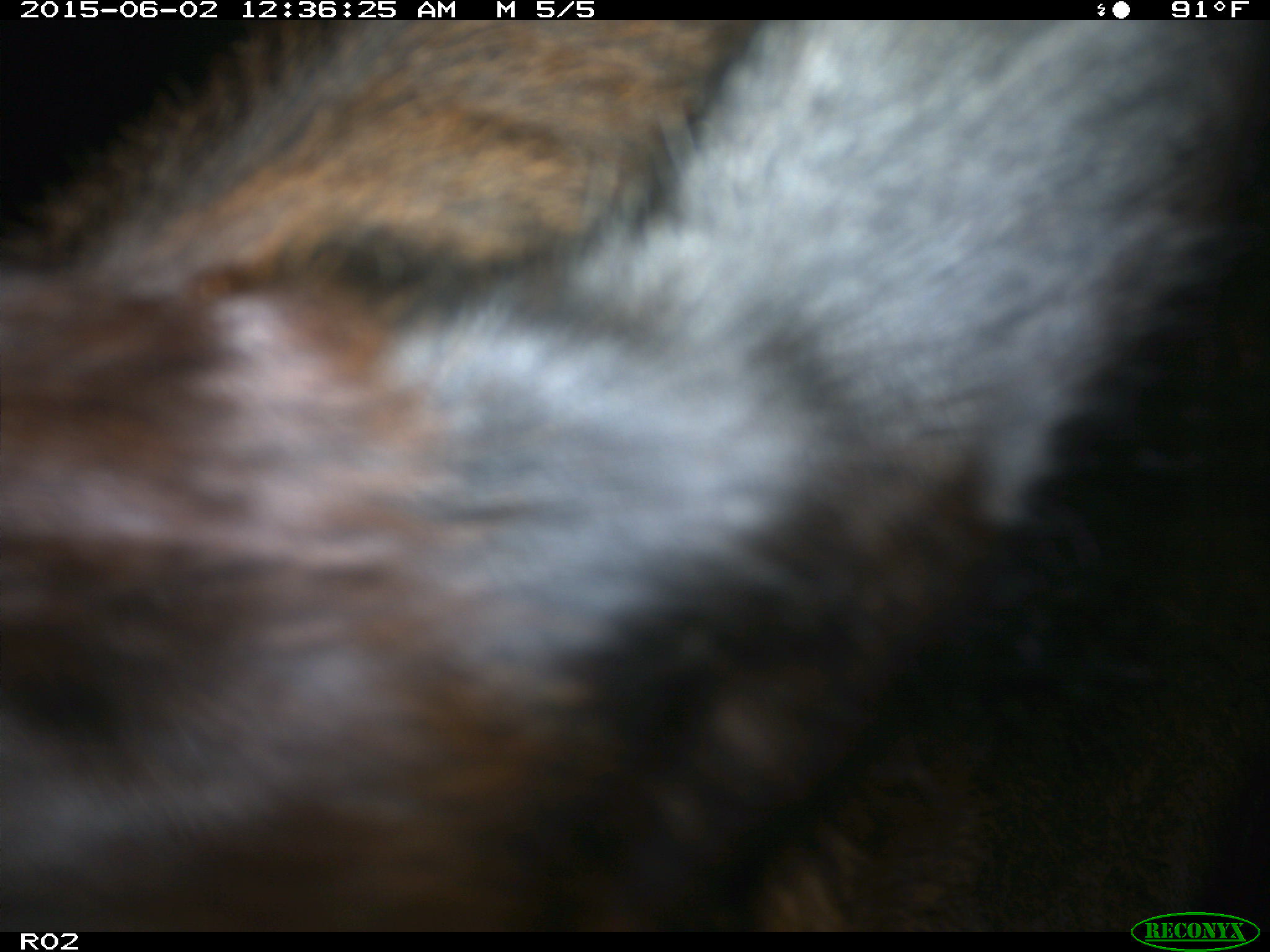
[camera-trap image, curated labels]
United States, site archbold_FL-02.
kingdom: Animalia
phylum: Chordata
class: Mammalia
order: Artiodactyla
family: Bovidae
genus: Bos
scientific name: Bos taurus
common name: domestic cow